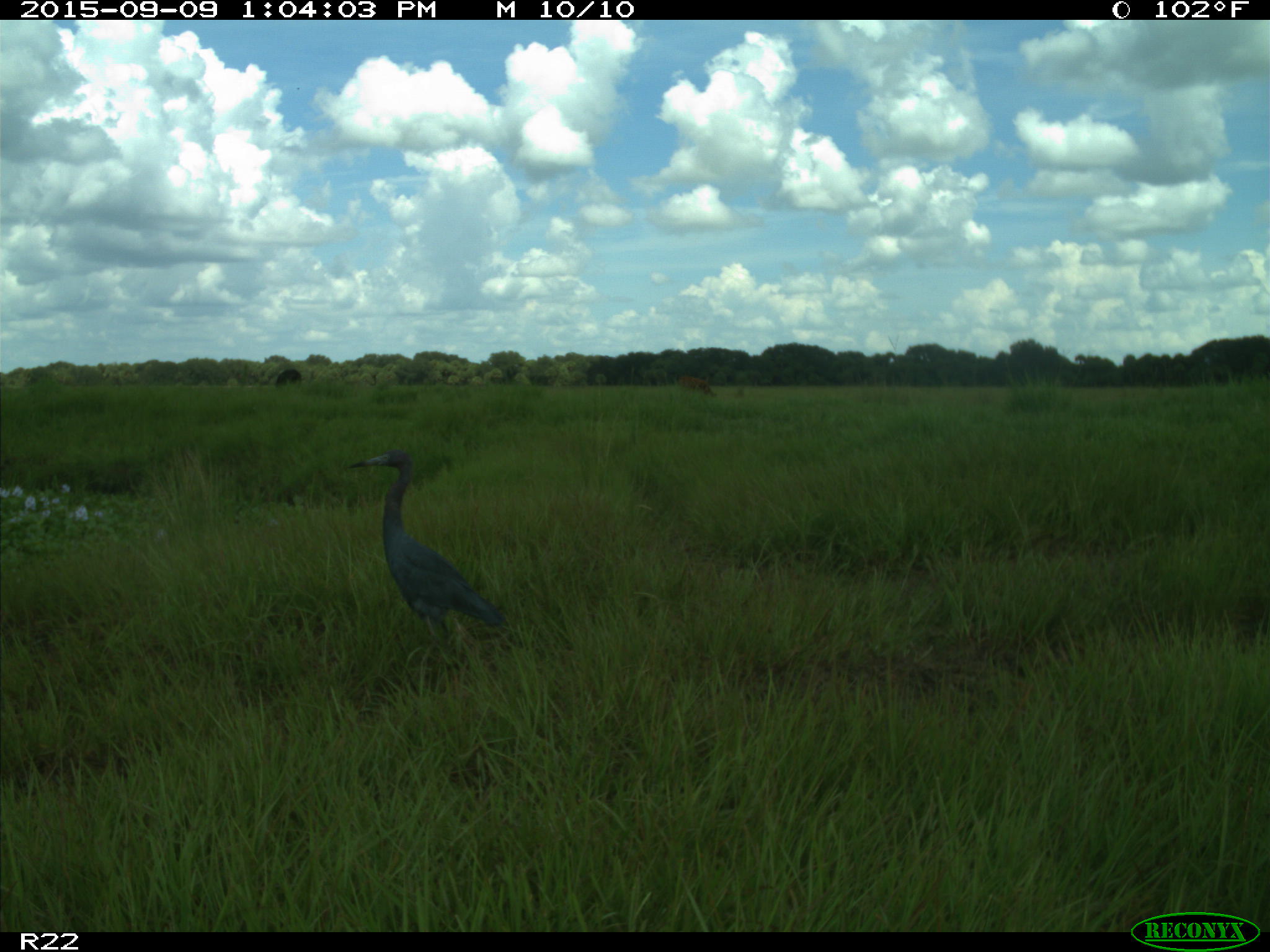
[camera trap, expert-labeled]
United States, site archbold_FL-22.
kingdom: Animalia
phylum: Chordata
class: Mammalia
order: Artiodactyla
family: Bovidae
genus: Bos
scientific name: Bos taurus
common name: domestic cow